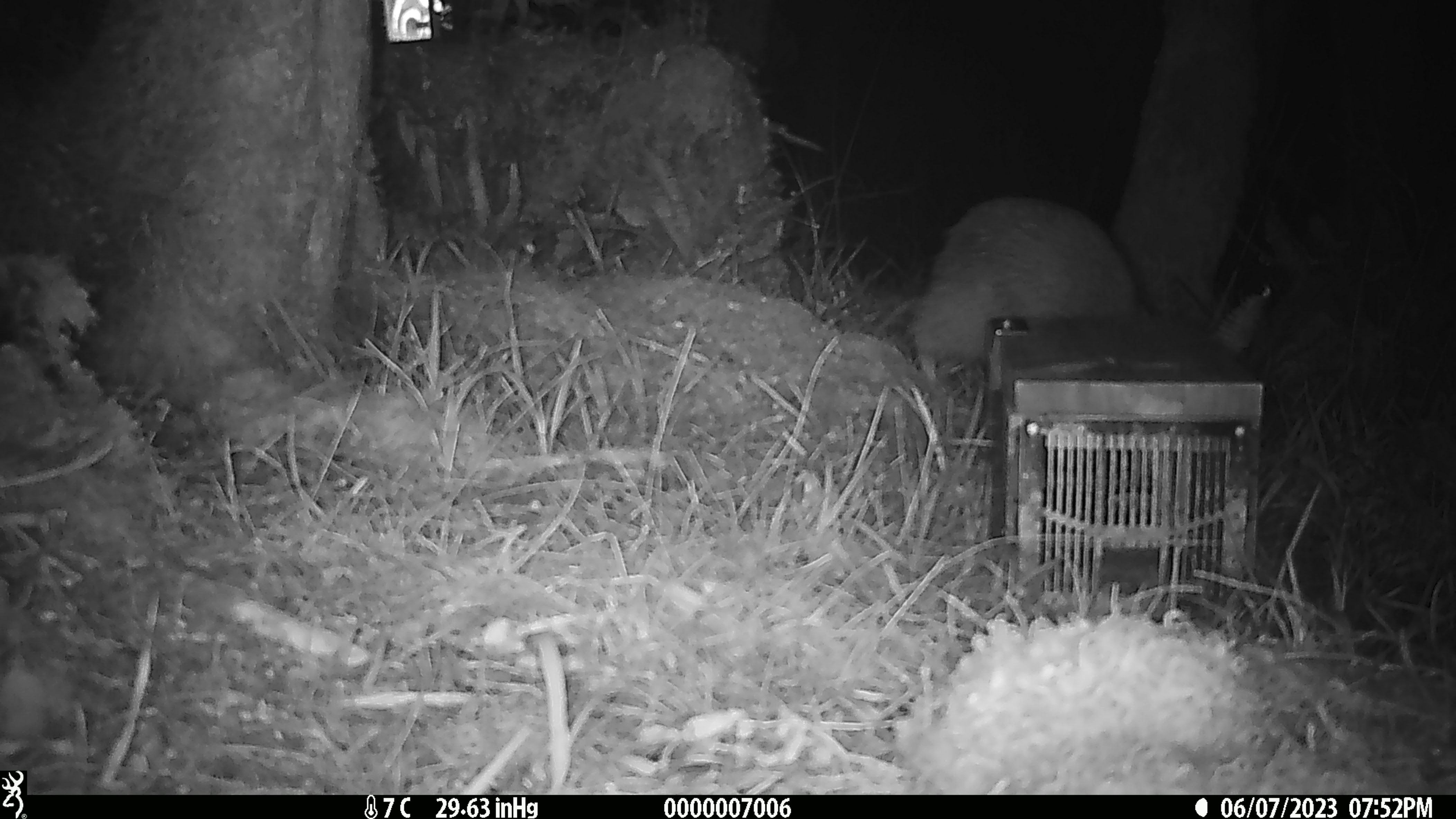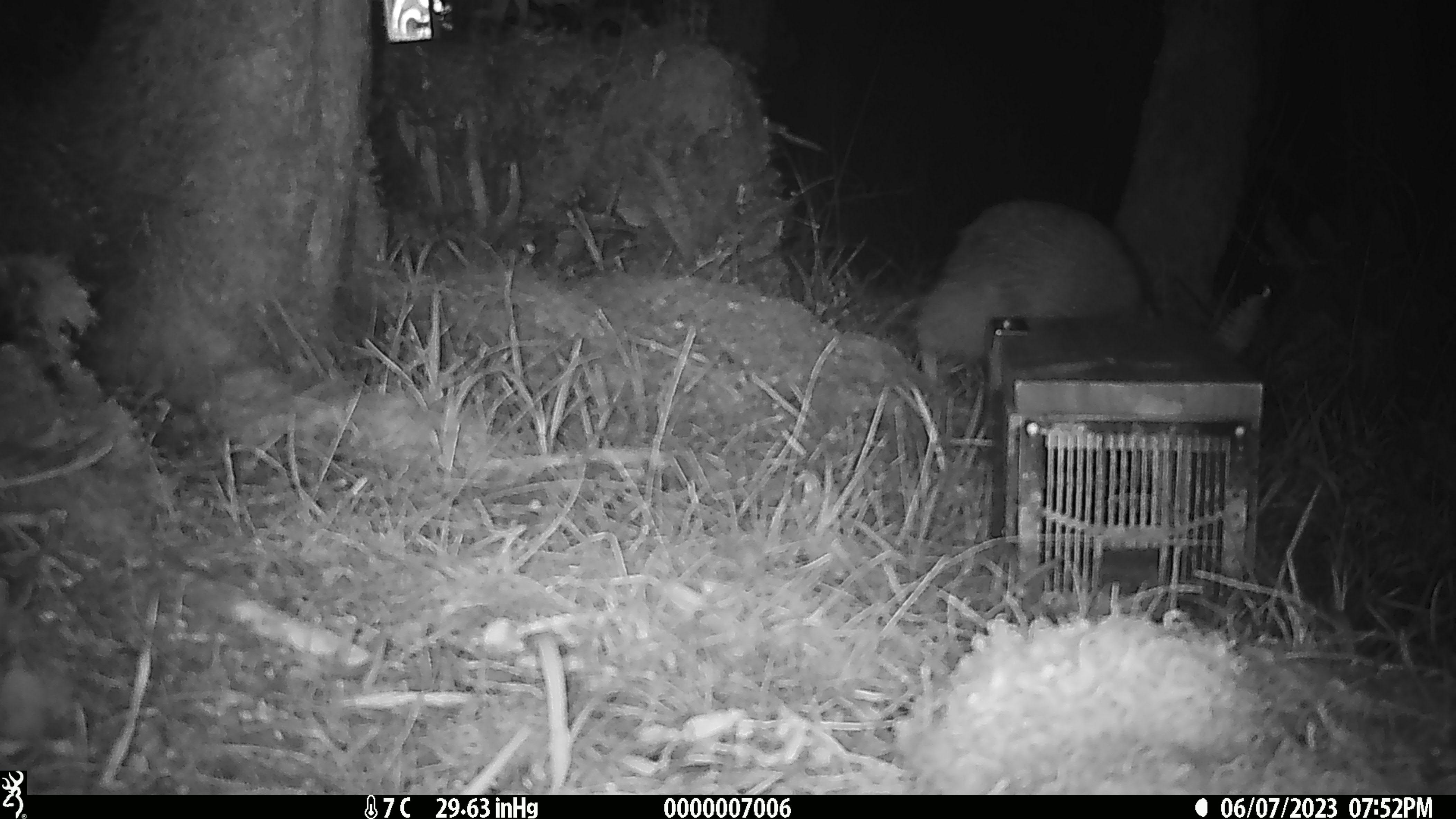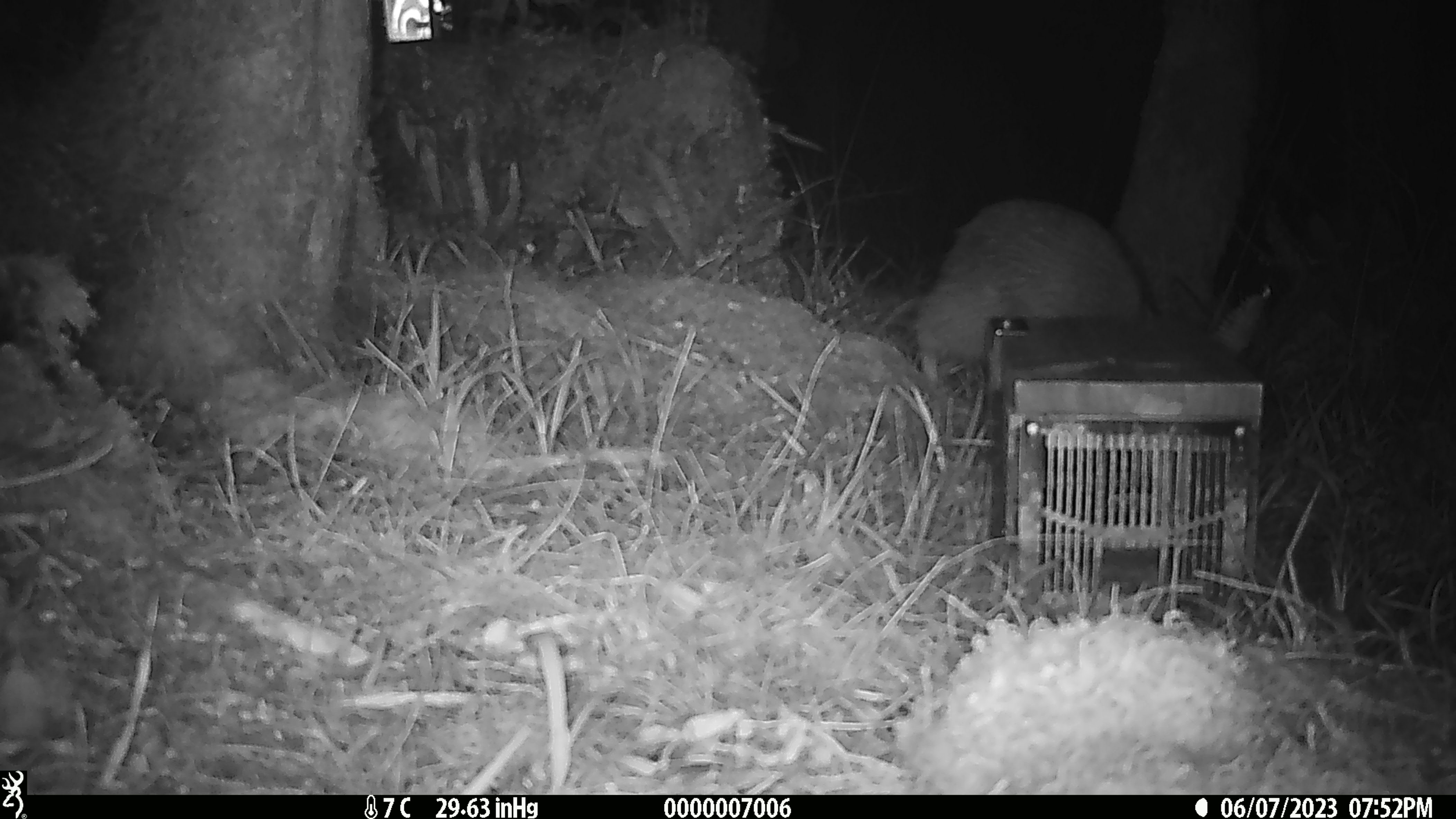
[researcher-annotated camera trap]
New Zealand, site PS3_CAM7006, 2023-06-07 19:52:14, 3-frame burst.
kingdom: Animalia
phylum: Chordata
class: Aves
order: Apterygiformes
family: Apterygidae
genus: Apteryx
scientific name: Apteryx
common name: kiwi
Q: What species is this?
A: Kiwi (Apteryx).